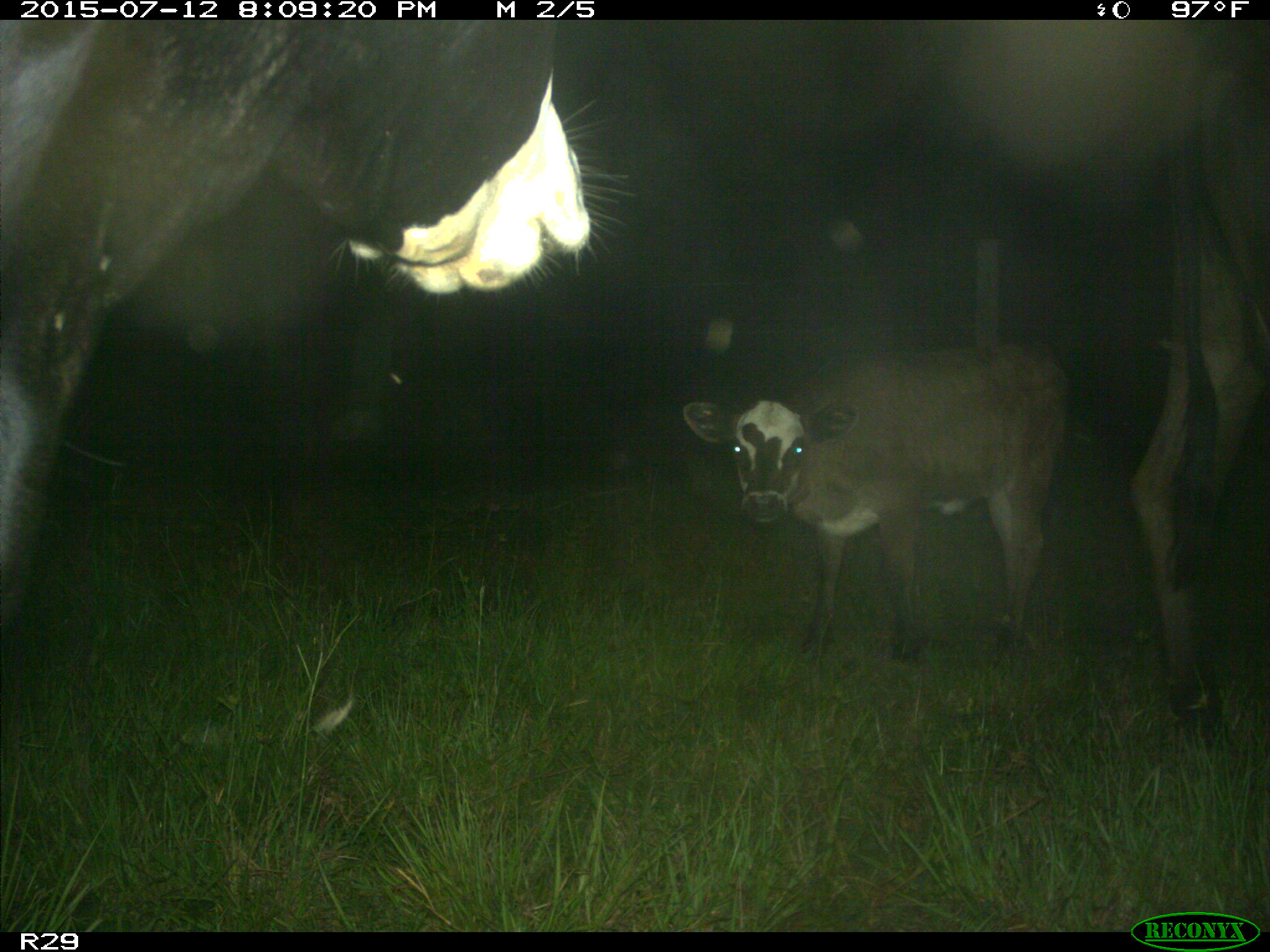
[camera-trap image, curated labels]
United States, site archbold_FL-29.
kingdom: Animalia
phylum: Chordata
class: Mammalia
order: Artiodactyla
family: Bovidae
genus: Bos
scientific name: Bos taurus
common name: domestic cow